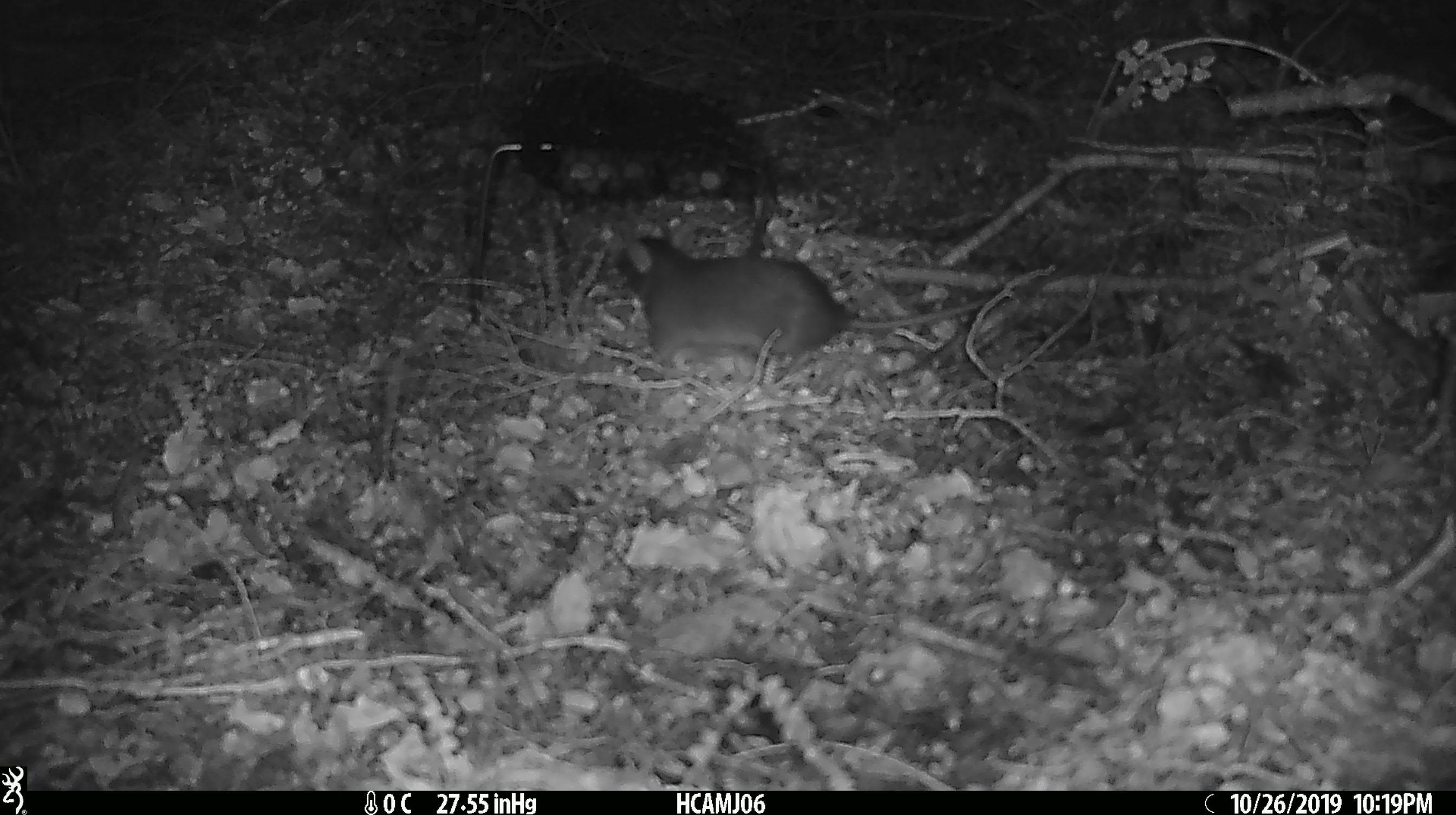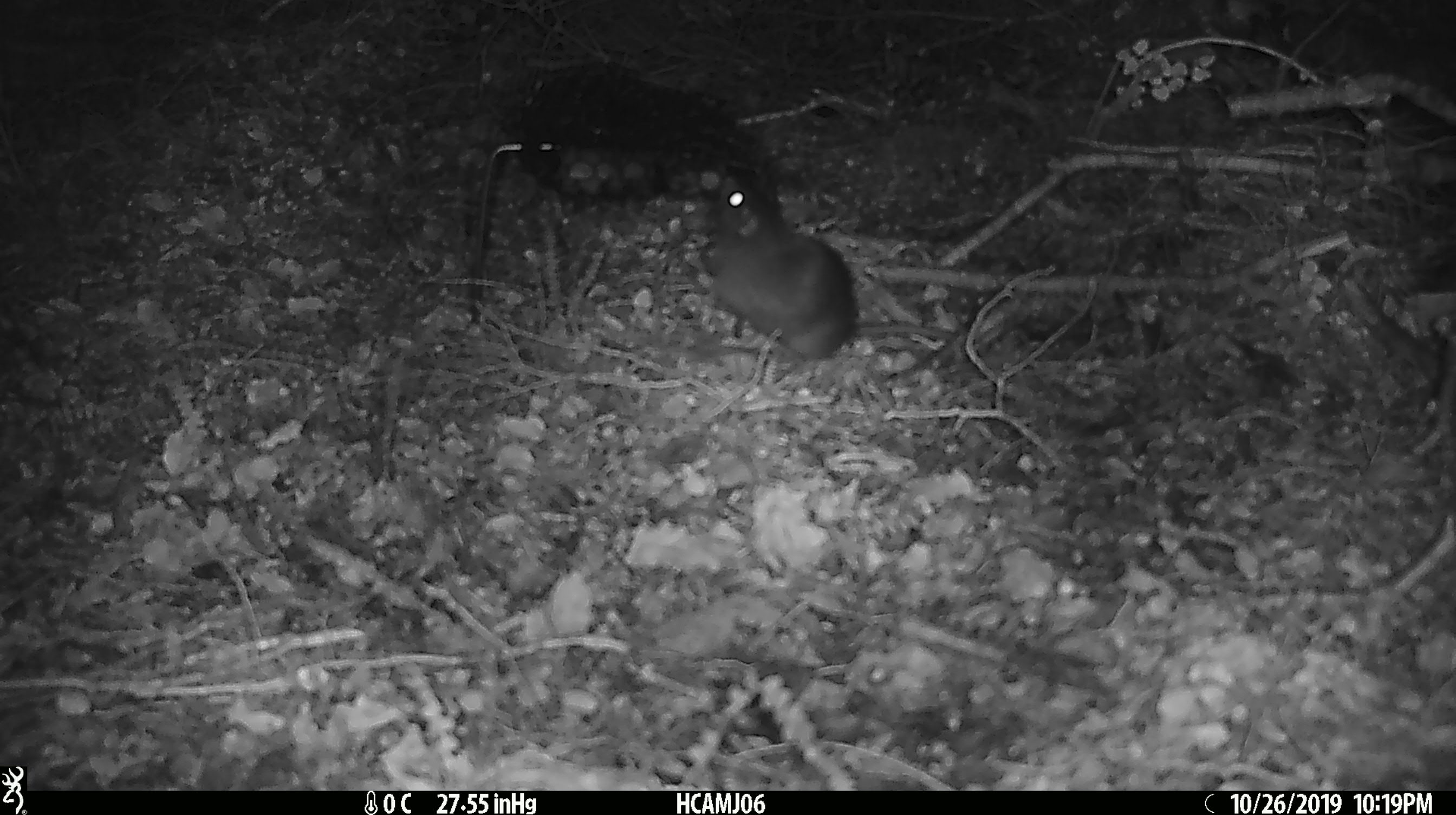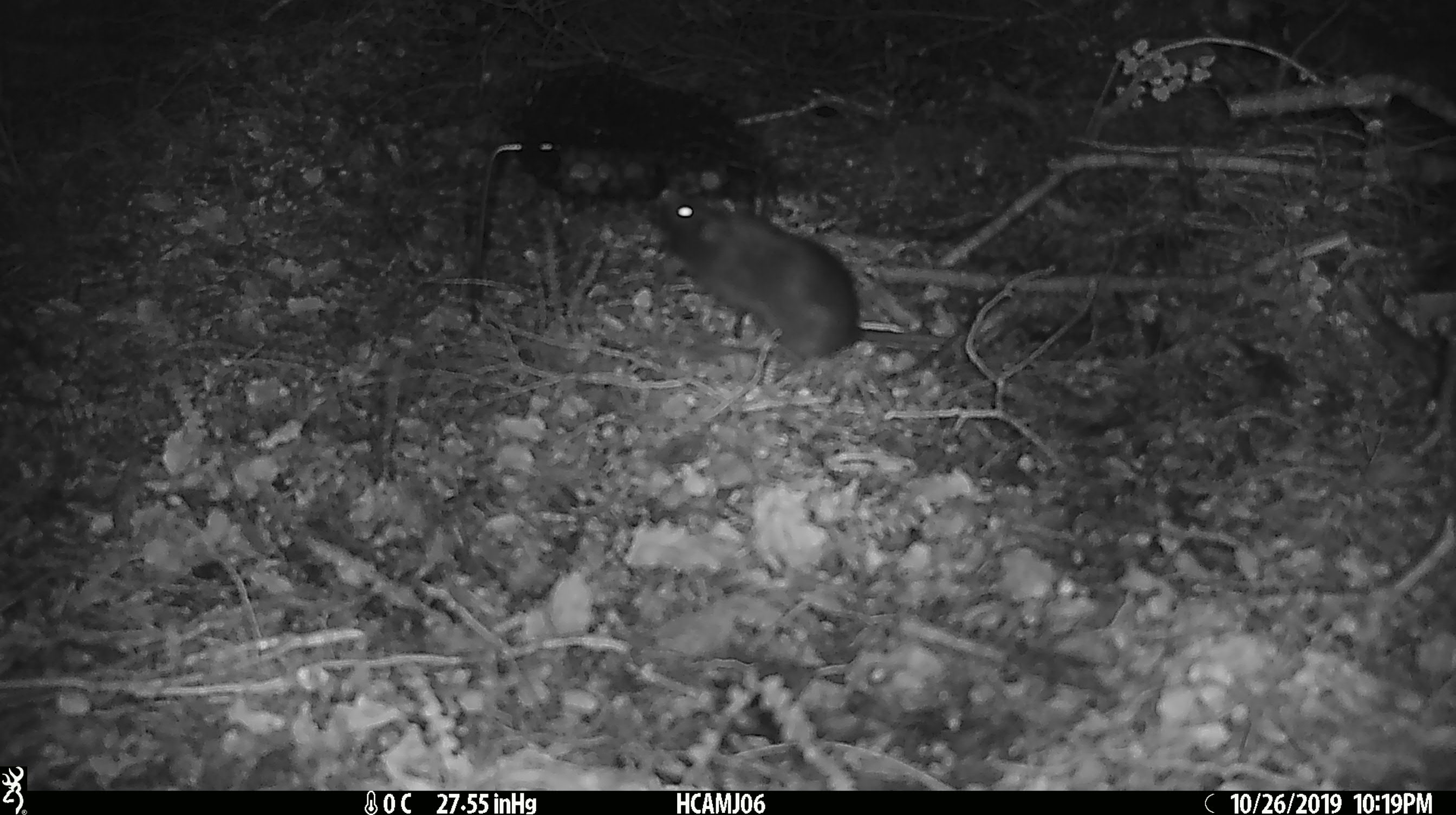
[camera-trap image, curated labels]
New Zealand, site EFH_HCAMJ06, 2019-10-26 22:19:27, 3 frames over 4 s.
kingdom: Animalia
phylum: Chordata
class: Mammalia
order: Rodentia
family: Muridae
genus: Rattus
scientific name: Rattus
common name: rat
Rat (Rattus).